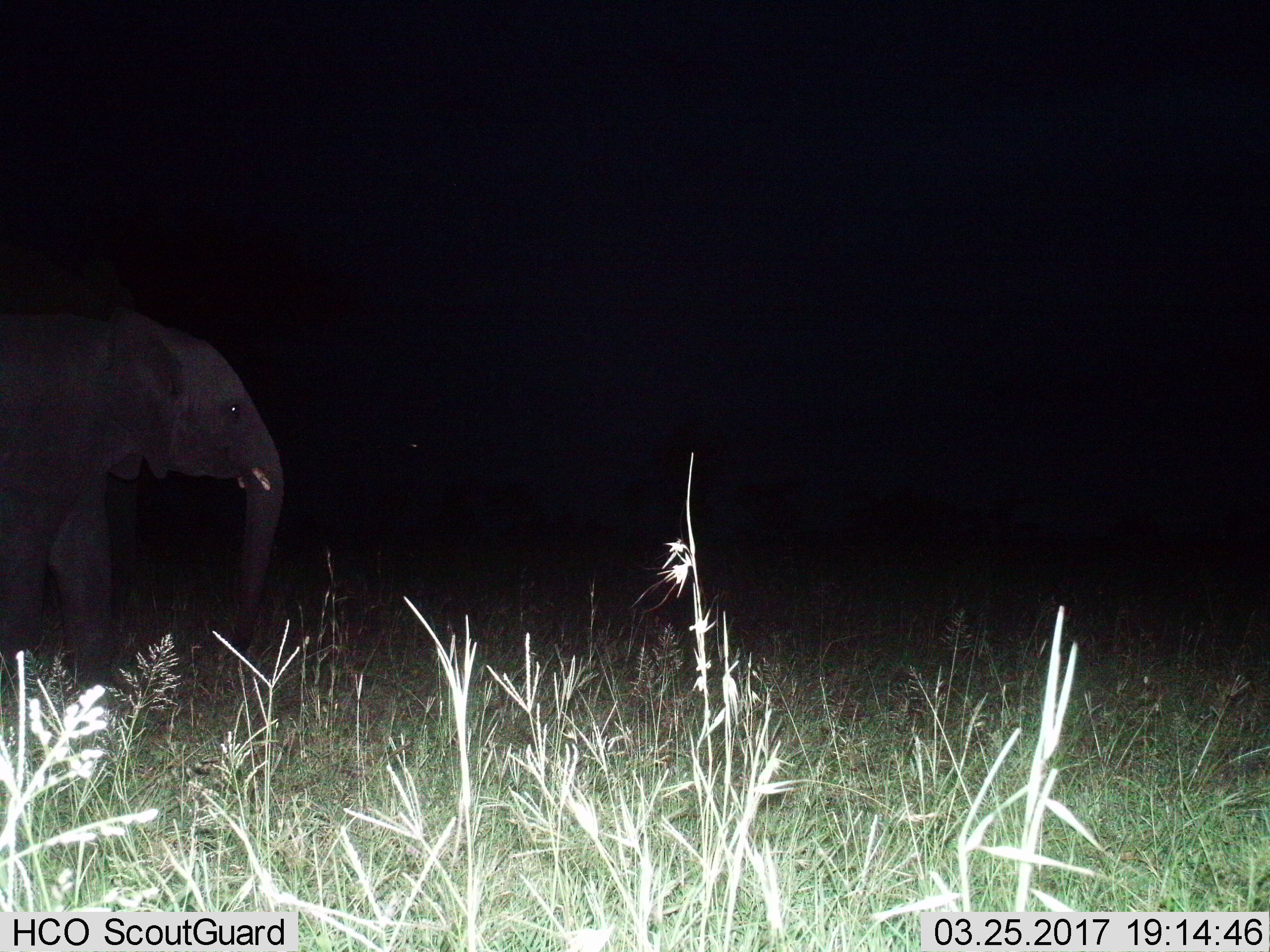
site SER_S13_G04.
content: unidentified animal